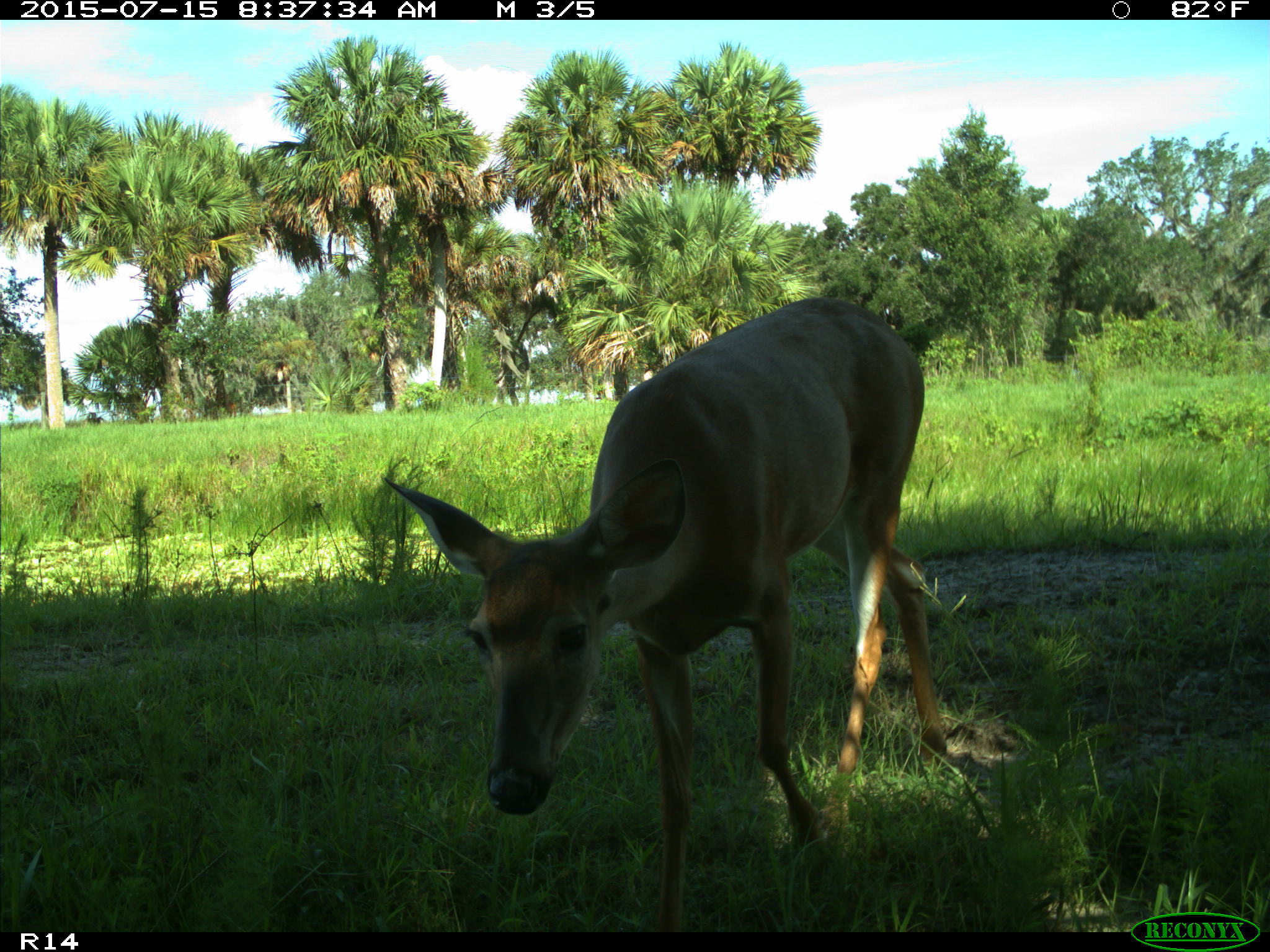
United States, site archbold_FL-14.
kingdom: Animalia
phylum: Chordata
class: Mammalia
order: Artiodactyla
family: Bovidae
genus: Bos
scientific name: Bos taurus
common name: domestic cow